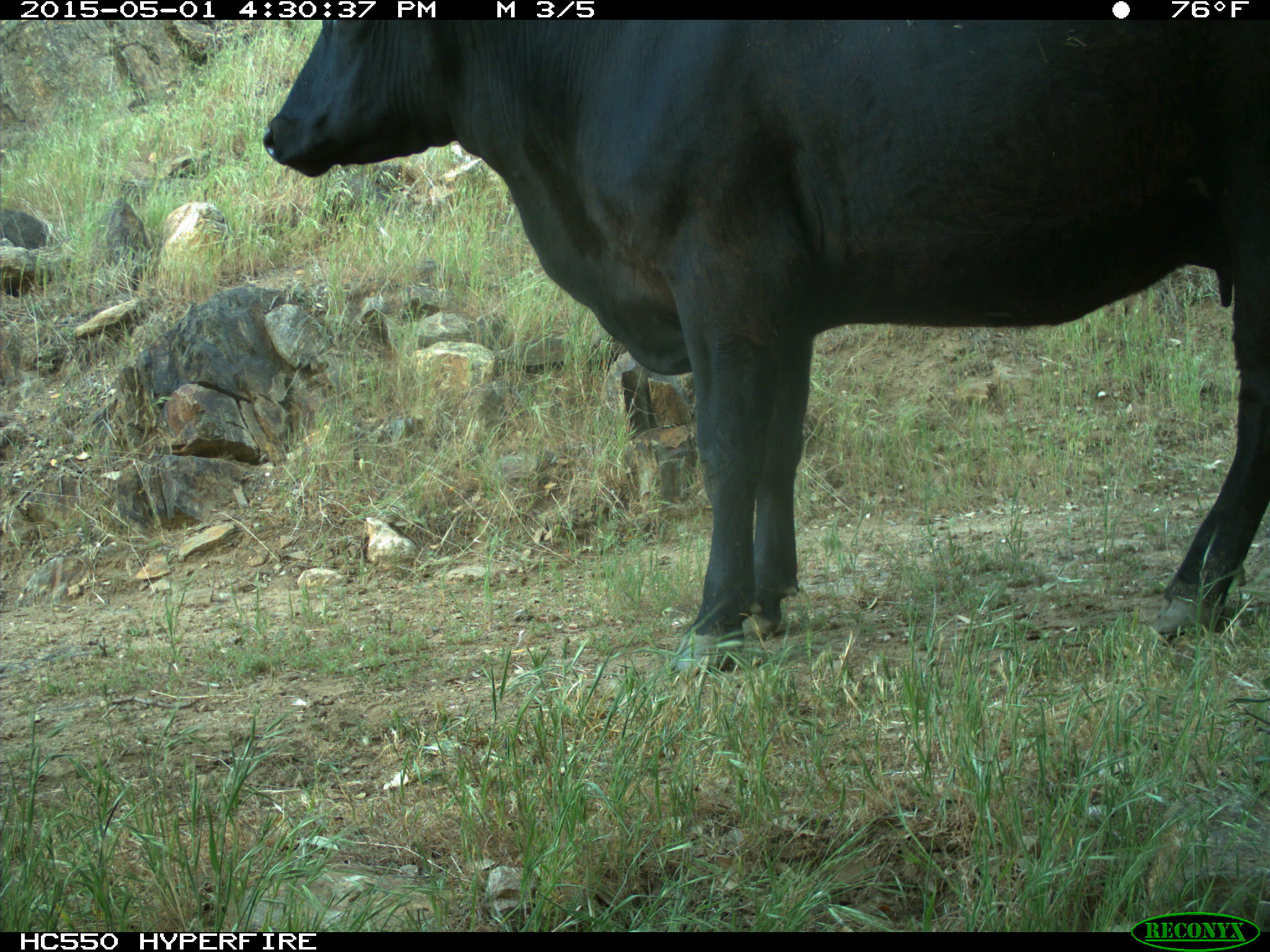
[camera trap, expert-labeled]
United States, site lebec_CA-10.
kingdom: Animalia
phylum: Chordata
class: Mammalia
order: Artiodactyla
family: Bovidae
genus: Bos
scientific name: Bos taurus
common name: domestic cow